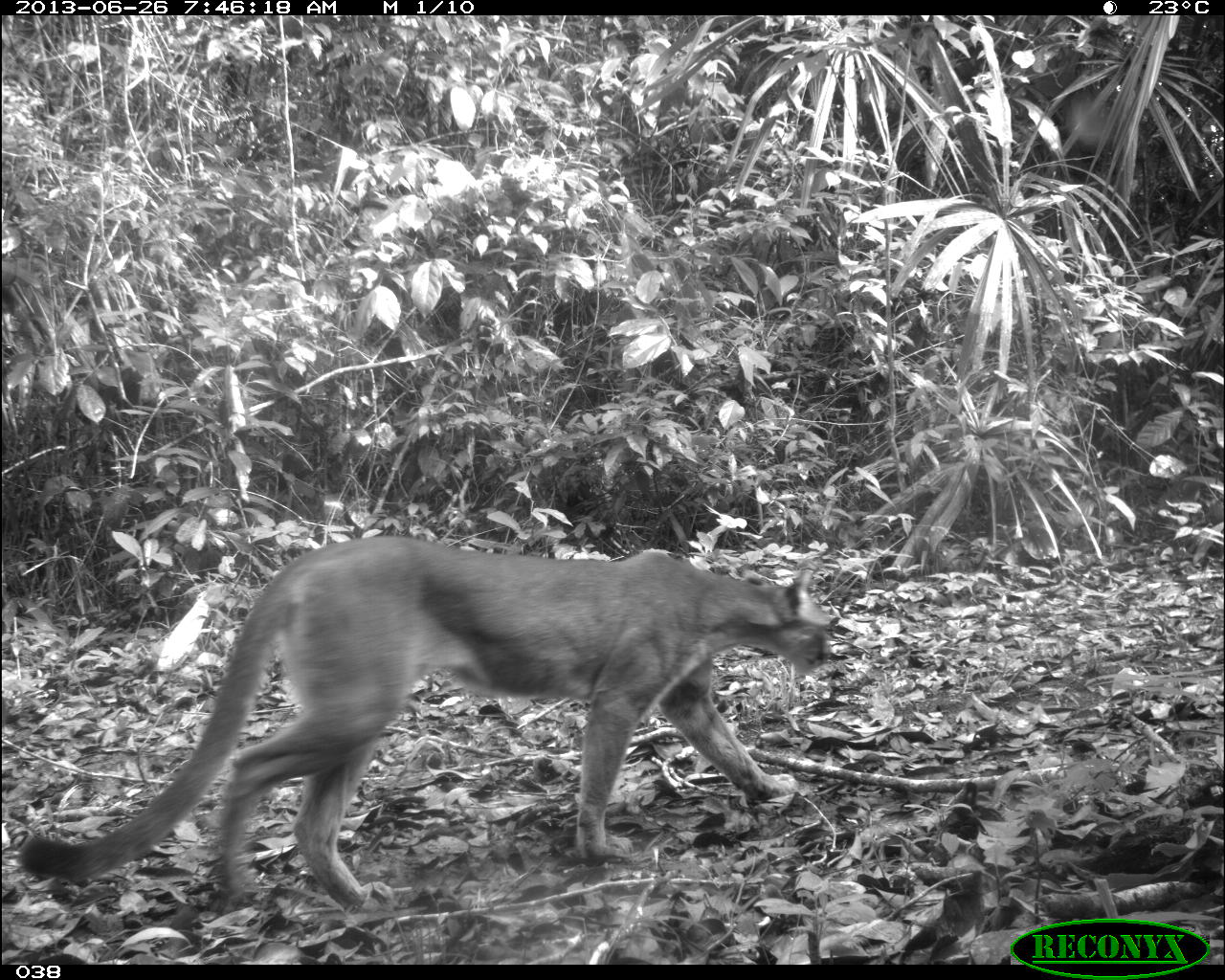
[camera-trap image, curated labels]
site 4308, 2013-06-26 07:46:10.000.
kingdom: Animalia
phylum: Chordata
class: Mammalia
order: Carnivora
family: Felidae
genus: Puma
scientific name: Puma concolor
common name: mountain lion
Puma concolor (mountain lion), count 1.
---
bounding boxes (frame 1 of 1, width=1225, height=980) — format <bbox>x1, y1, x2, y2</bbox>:
puma concolor: <bbox>16, 535, 832, 909</bbox>